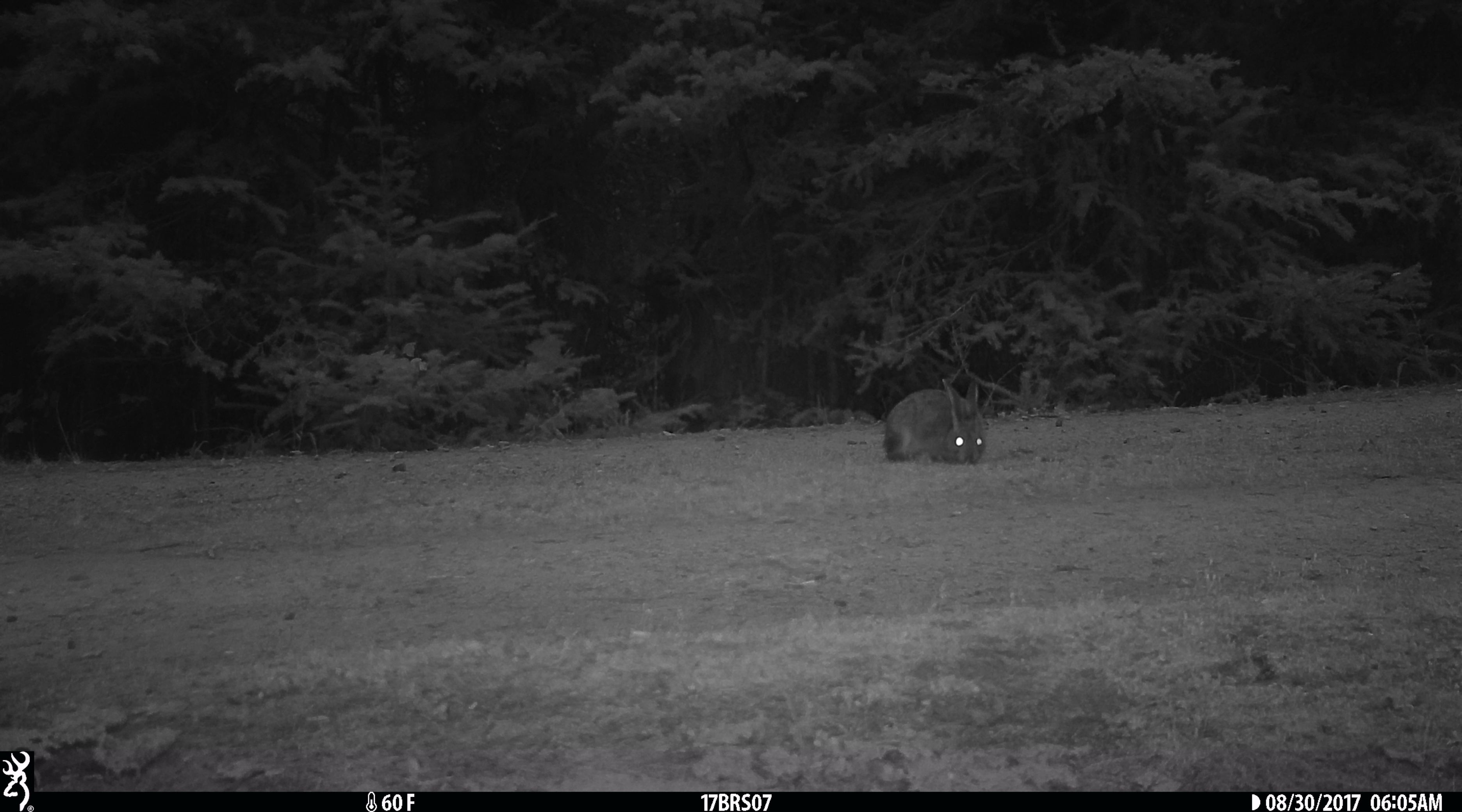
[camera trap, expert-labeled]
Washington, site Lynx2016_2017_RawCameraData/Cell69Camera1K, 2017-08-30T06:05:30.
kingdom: Animalia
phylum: Chordata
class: Mammalia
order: Lagomorpha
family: Leporidae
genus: Lepus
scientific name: Lepus americanus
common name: snowshoe hare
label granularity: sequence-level